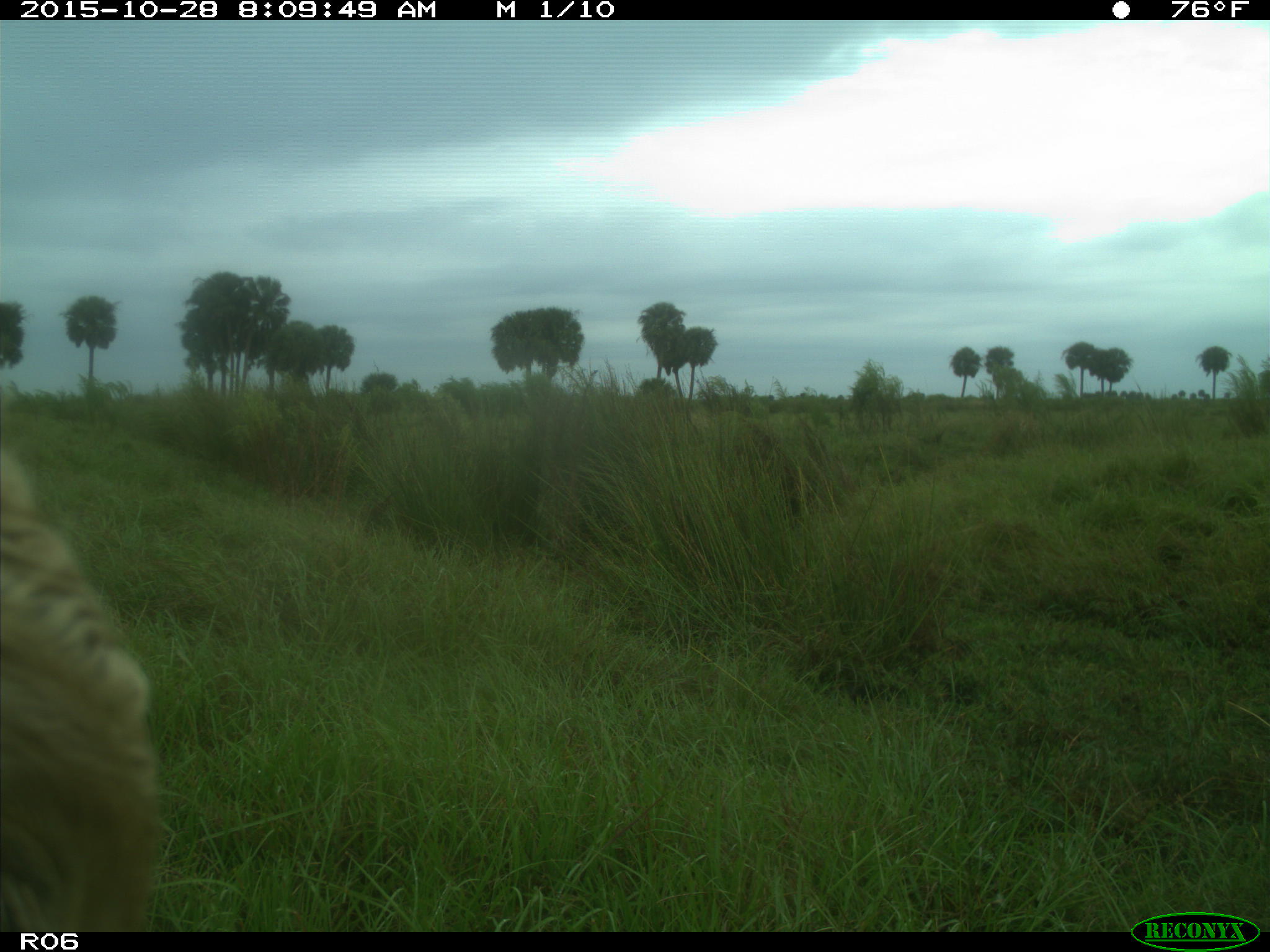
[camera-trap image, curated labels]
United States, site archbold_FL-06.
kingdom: Animalia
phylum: Chordata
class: Mammalia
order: Artiodactyla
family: Bovidae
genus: Bos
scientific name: Bos taurus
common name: domestic cow